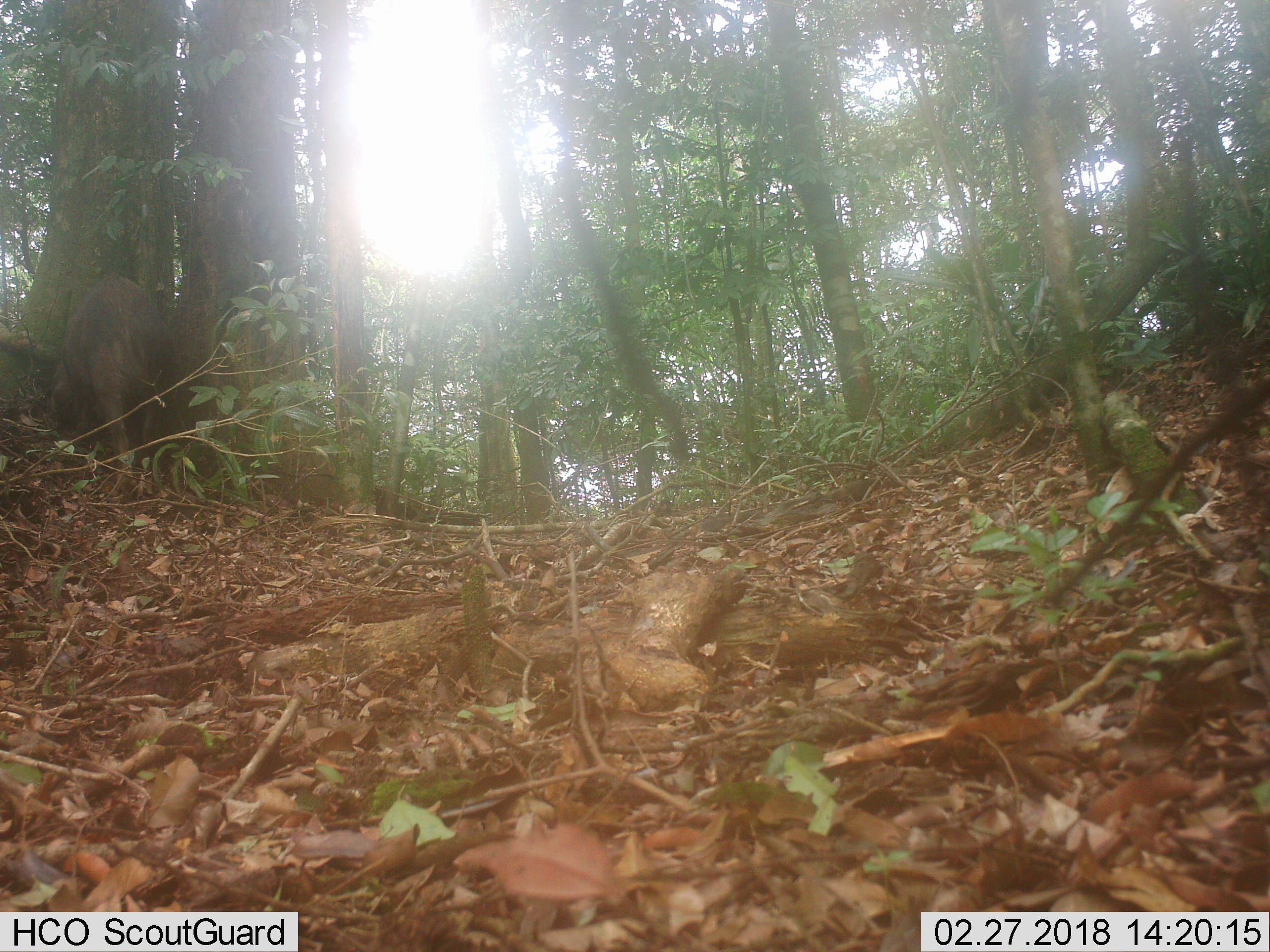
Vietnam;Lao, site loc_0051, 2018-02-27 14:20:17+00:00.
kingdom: Animalia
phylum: Chordata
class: Mammalia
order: Artiodactyla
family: Suidae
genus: Sus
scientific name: Sus scrofa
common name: eurasian wild pig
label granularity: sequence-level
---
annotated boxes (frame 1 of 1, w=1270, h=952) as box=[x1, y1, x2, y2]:
eurasian wild pig: box=[46, 274, 180, 503]